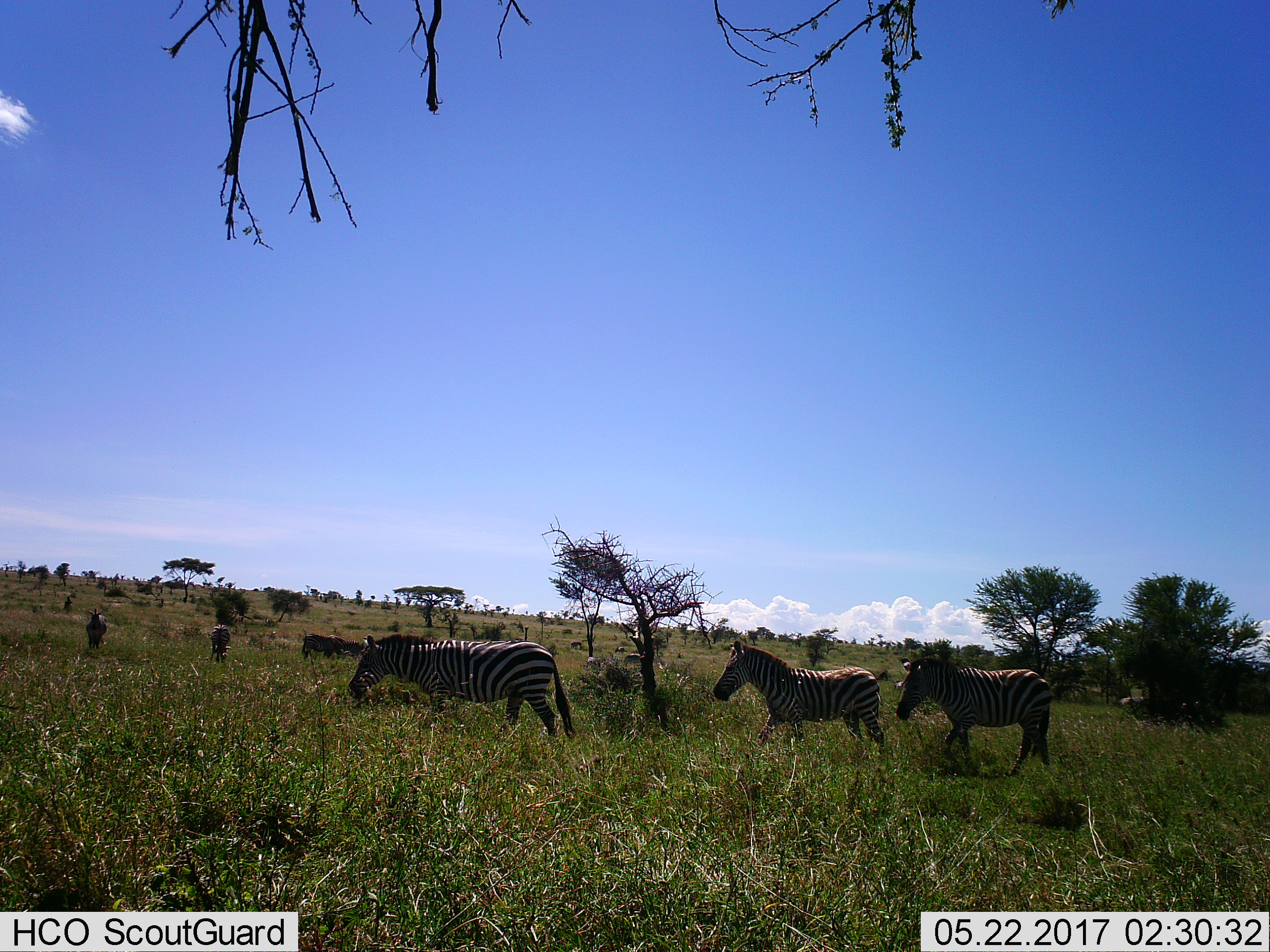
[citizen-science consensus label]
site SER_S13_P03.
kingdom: Animalia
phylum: Chordata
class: Mammalia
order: Perissodactyla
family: Equidae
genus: Equus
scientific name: Equus quagga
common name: plains zebra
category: zebraplains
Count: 7.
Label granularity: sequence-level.